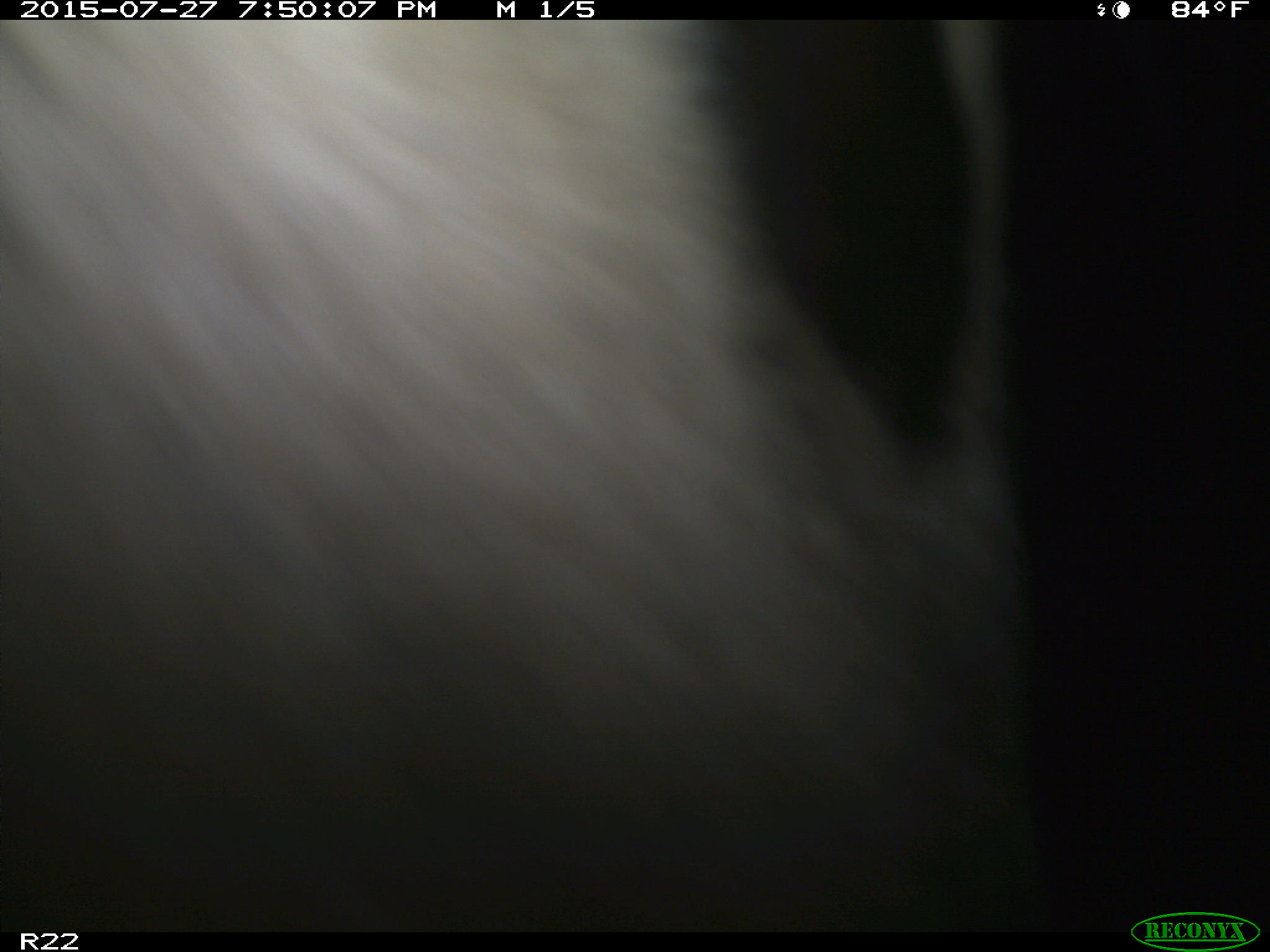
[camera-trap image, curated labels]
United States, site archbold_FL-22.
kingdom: Animalia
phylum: Chordata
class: Mammalia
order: Artiodactyla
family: Bovidae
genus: Bos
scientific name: Bos taurus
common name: domestic cow